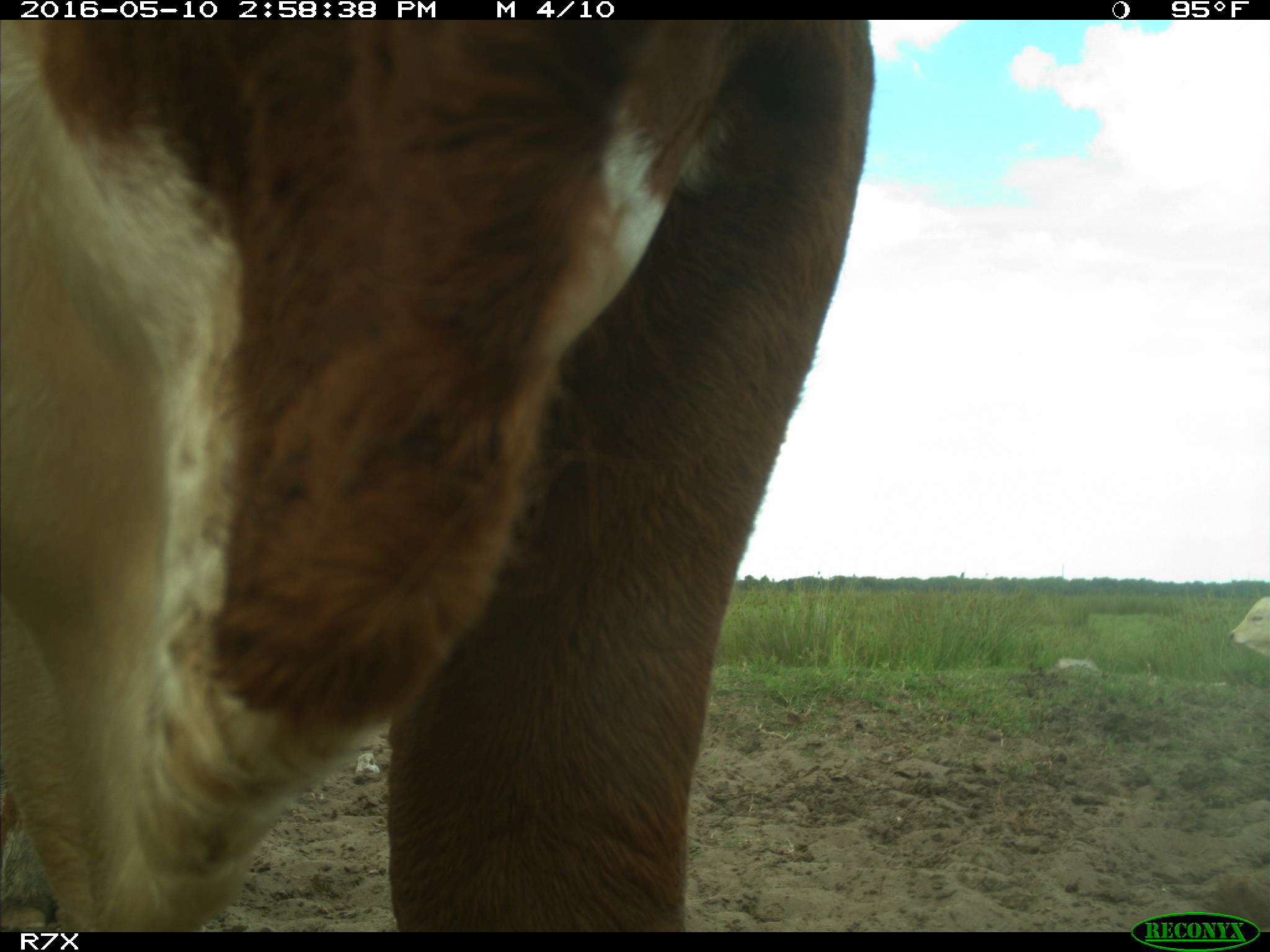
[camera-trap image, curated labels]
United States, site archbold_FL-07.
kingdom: Animalia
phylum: Chordata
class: Mammalia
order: Artiodactyla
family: Bovidae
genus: Bos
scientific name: Bos taurus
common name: domestic cow